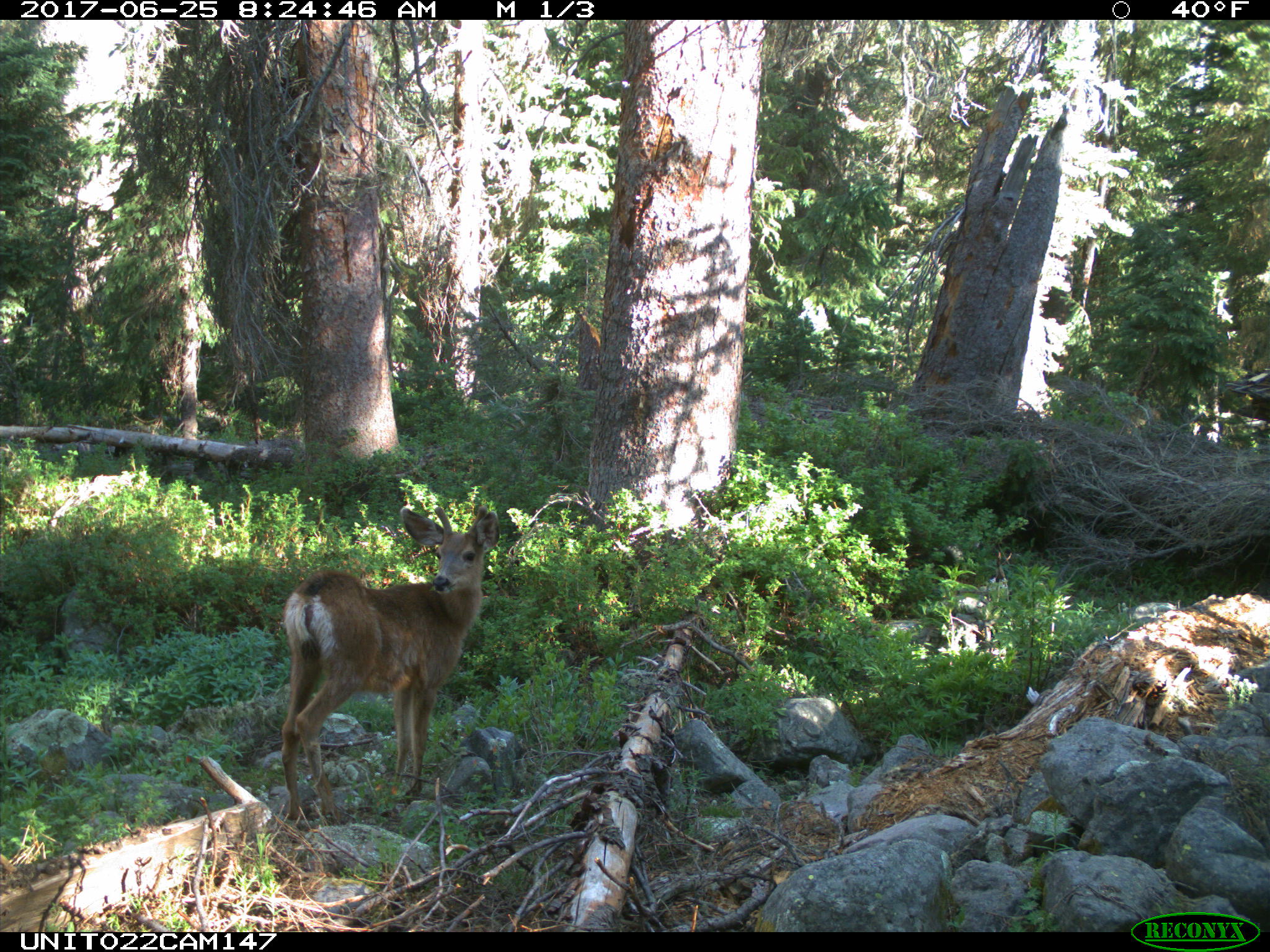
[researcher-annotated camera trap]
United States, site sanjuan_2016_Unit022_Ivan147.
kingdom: Animalia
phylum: Chordata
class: Mammalia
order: Artiodactyla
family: Cervidae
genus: Odocoileus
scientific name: Odocoileus hemionus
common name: mule deer